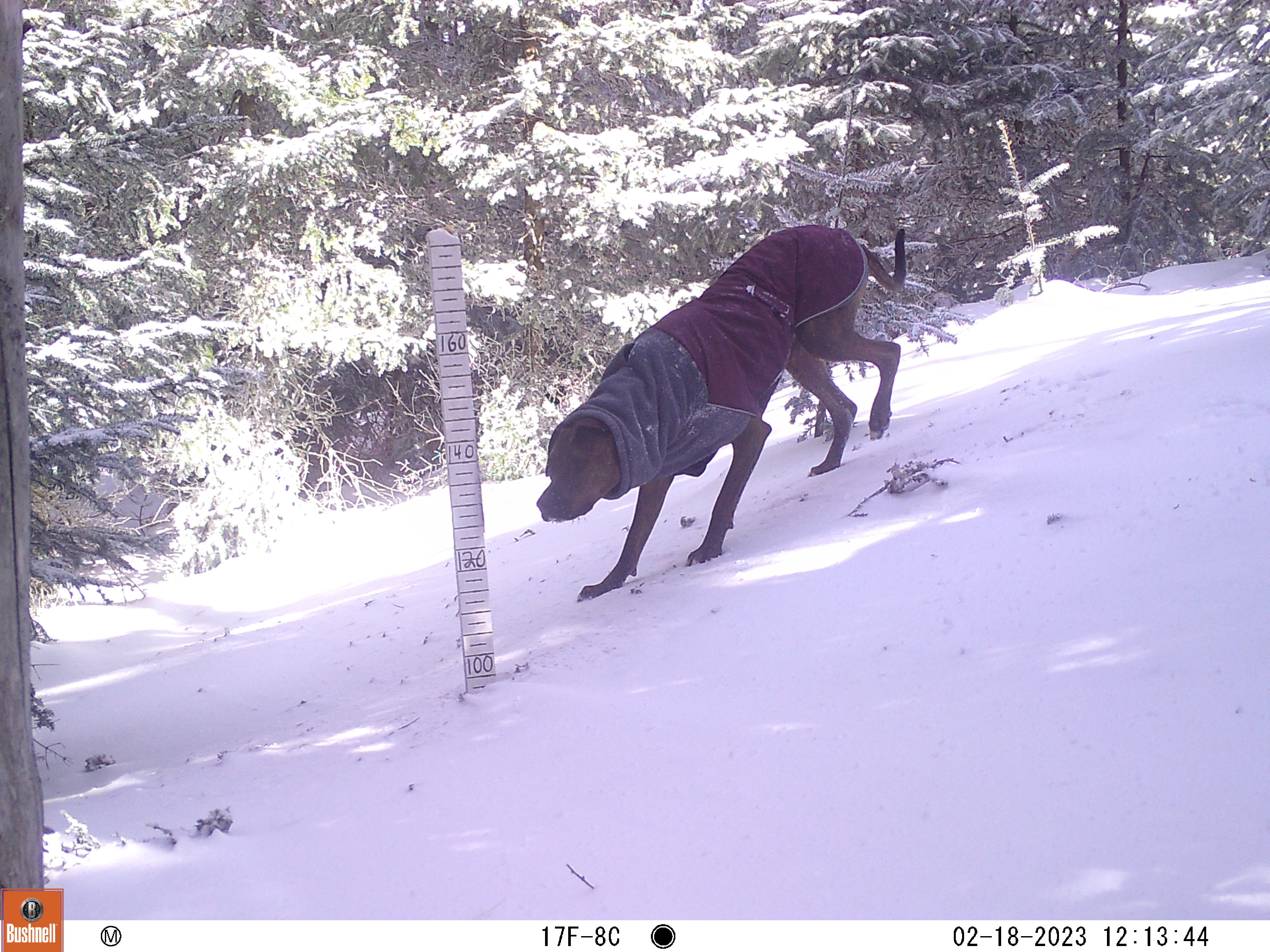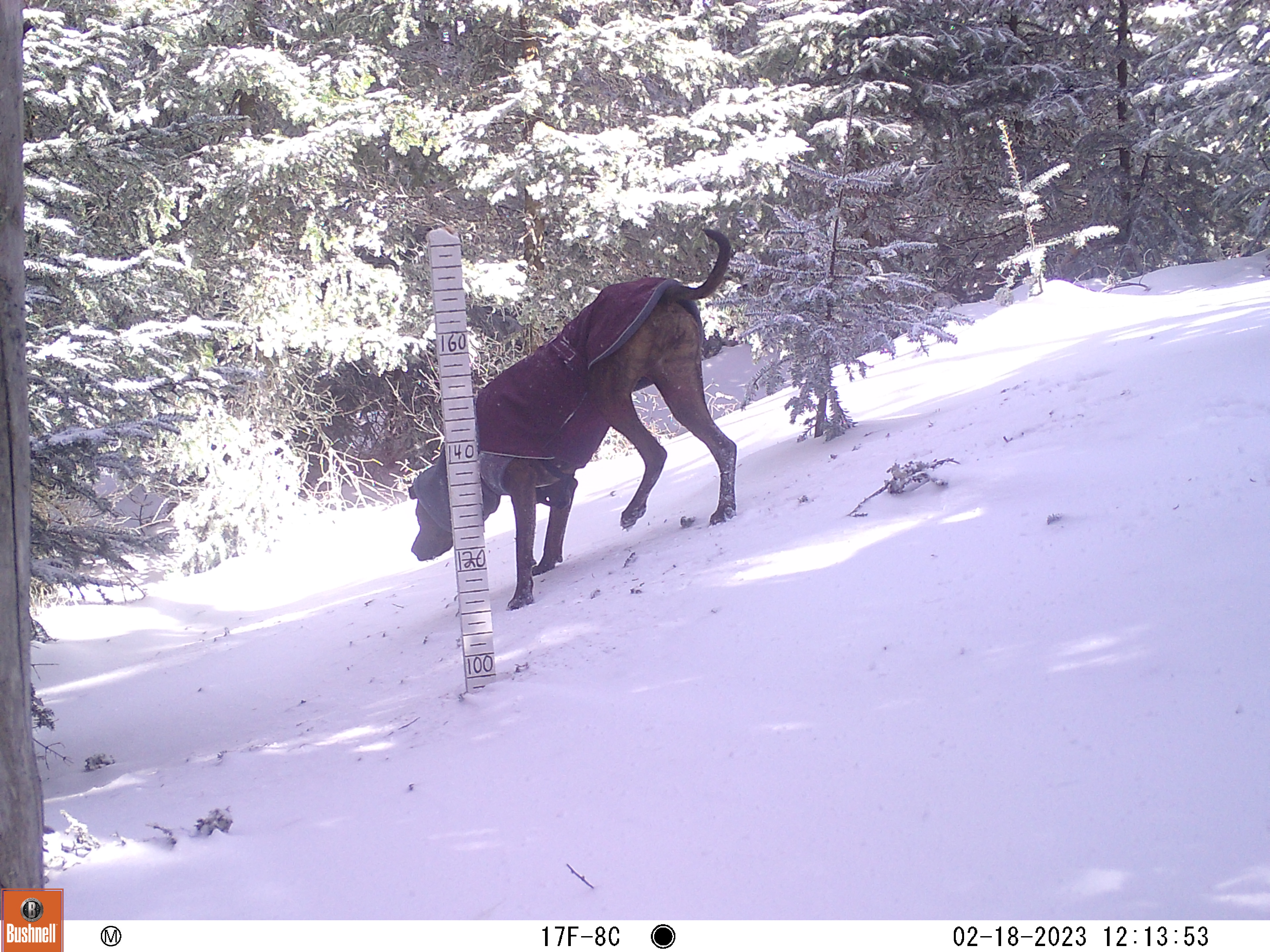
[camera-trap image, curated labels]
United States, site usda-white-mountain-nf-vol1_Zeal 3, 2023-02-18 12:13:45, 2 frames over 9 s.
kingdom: Animalia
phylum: Chordata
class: Mammalia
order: Carnivora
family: Canidae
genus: Canis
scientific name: Canis familiaris familiaris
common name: domestic dog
Domestic dog (Canis familiaris familiaris).